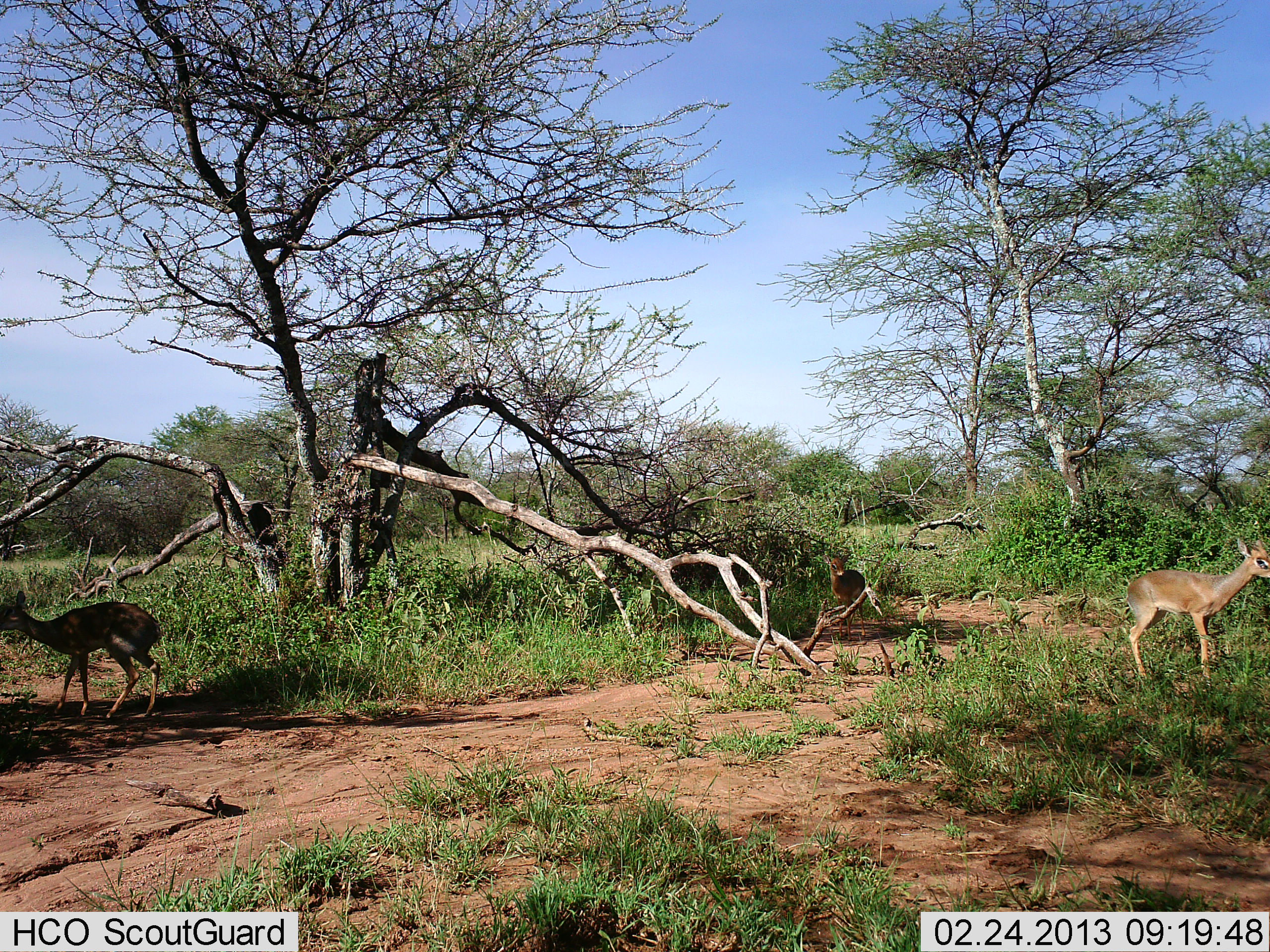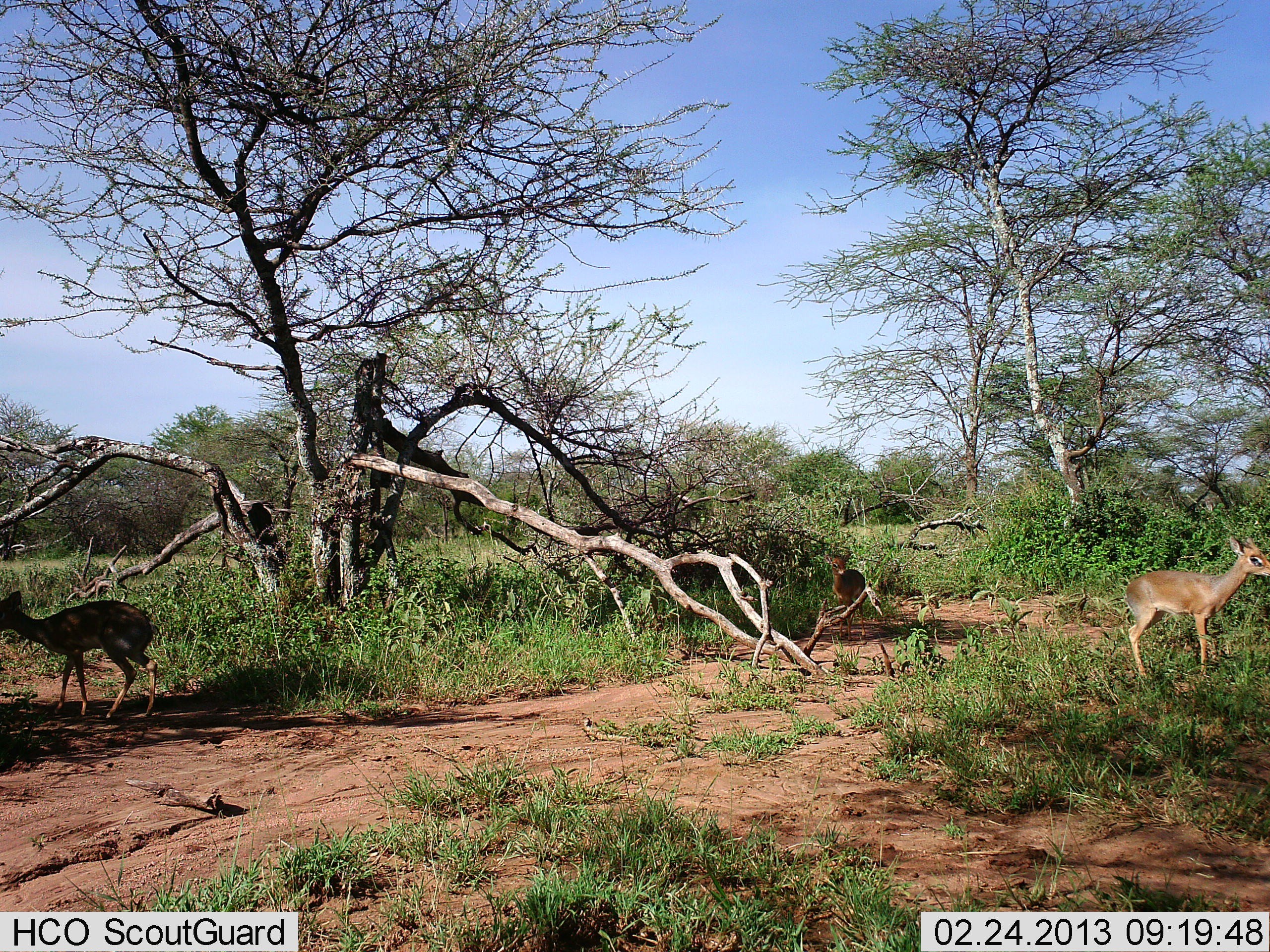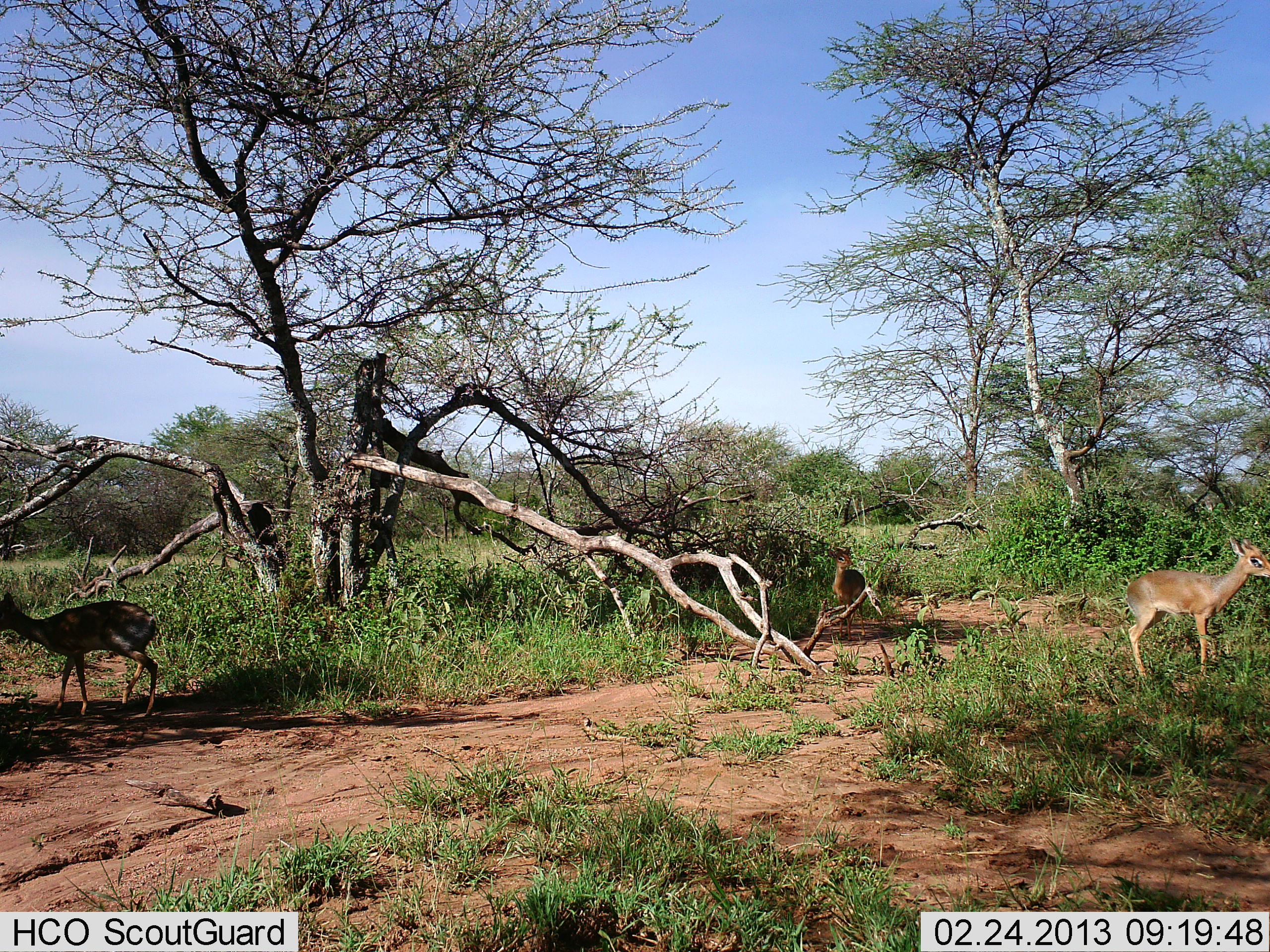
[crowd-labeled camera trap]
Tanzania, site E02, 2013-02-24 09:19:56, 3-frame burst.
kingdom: Animalia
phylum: Chordata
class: Mammalia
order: Artiodactyla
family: Bovidae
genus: Madoqua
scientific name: Madoqua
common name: dikdik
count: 3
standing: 74%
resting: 4%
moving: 7%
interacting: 0%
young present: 11%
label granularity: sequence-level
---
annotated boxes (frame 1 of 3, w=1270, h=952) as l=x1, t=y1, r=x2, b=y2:
animal: l=1124, t=536, r=1270, b=691; l=0, t=590, r=166, b=719; l=818, t=552, r=868, b=640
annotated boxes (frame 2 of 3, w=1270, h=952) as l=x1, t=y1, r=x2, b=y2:
animal: l=1124, t=536, r=1270, b=691; l=0, t=590, r=159, b=720; l=823, t=549, r=868, b=641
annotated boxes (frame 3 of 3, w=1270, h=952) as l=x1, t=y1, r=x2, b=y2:
animal: l=1124, t=536, r=1270, b=691; l=0, t=593, r=161, b=715; l=824, t=545, r=868, b=640